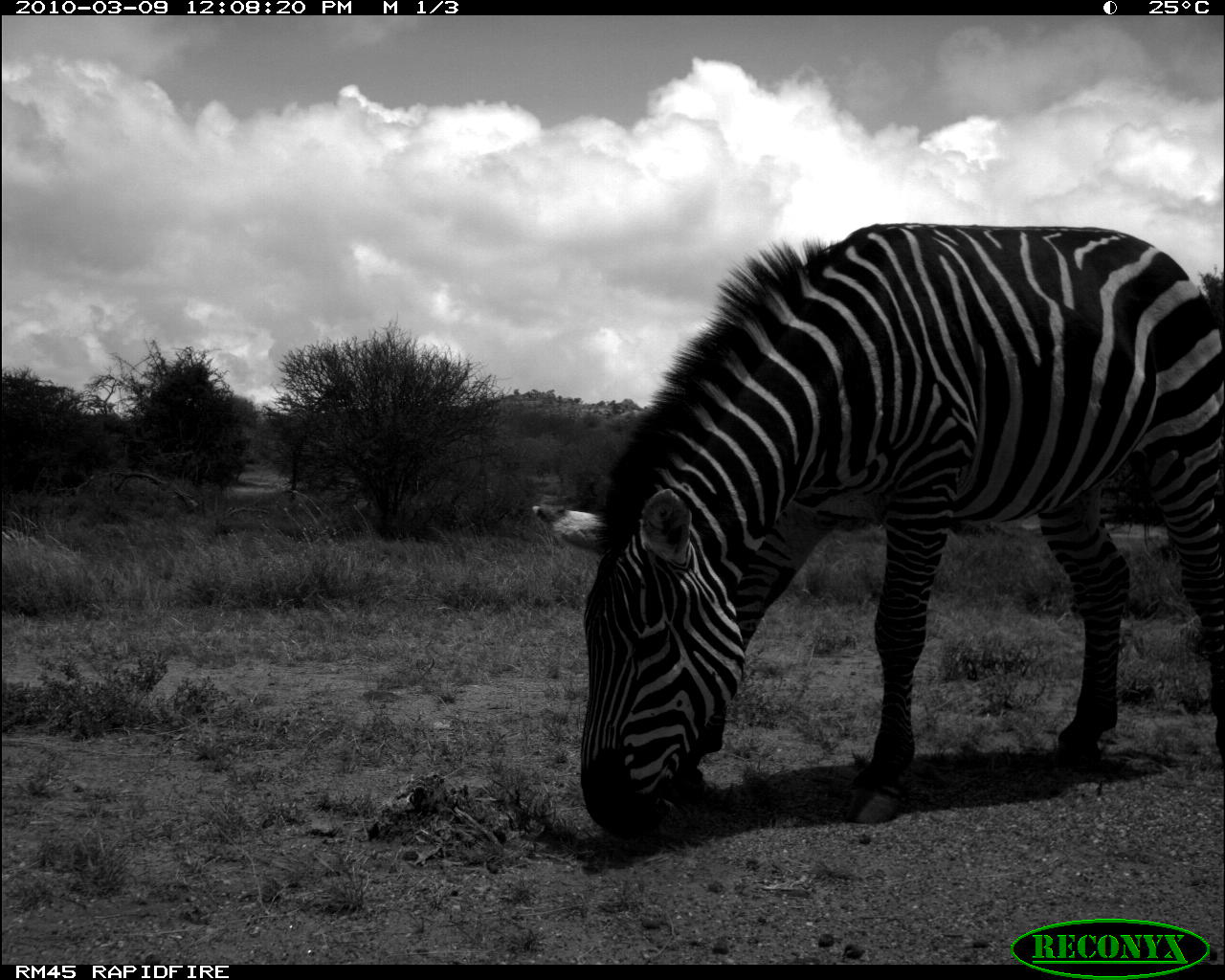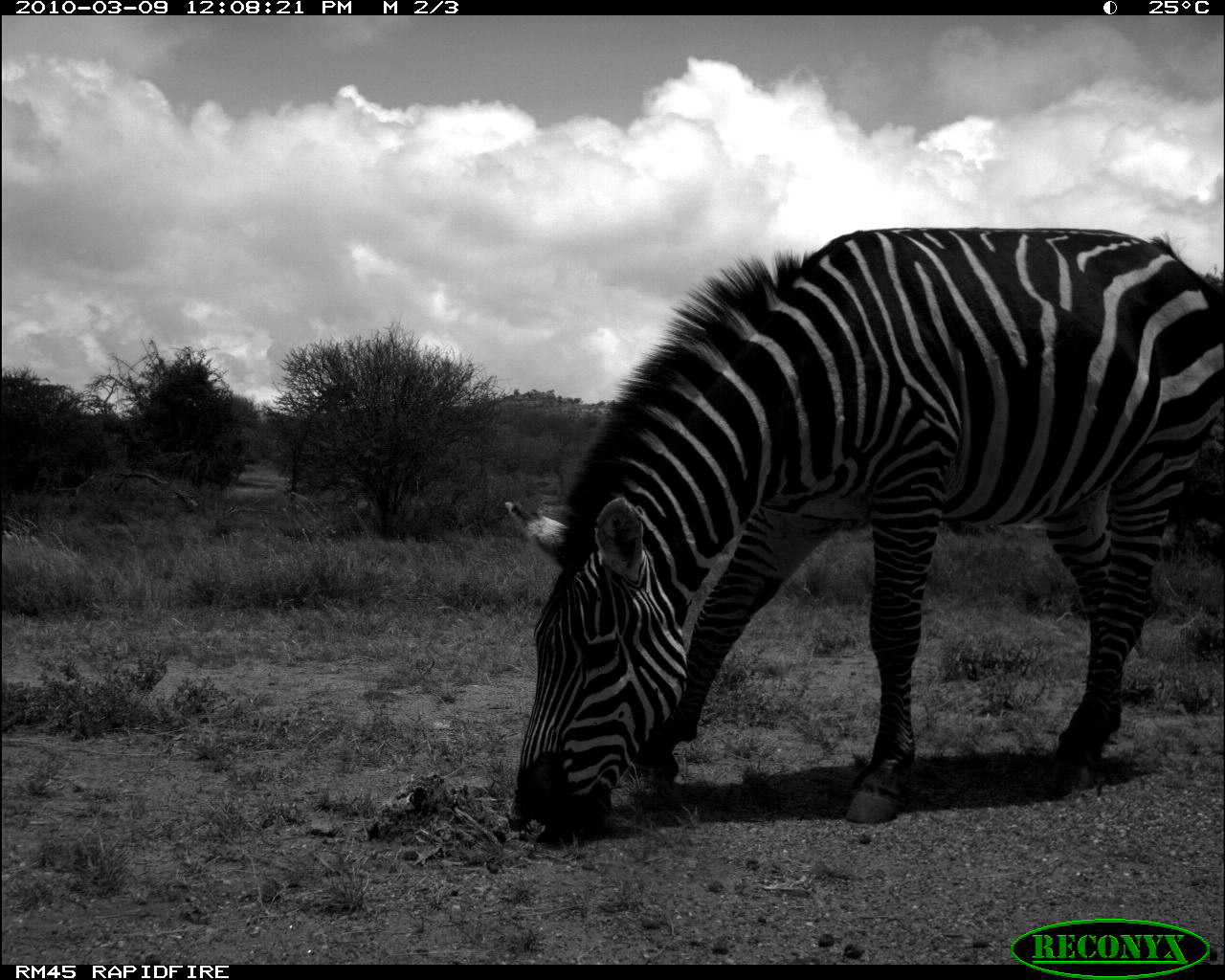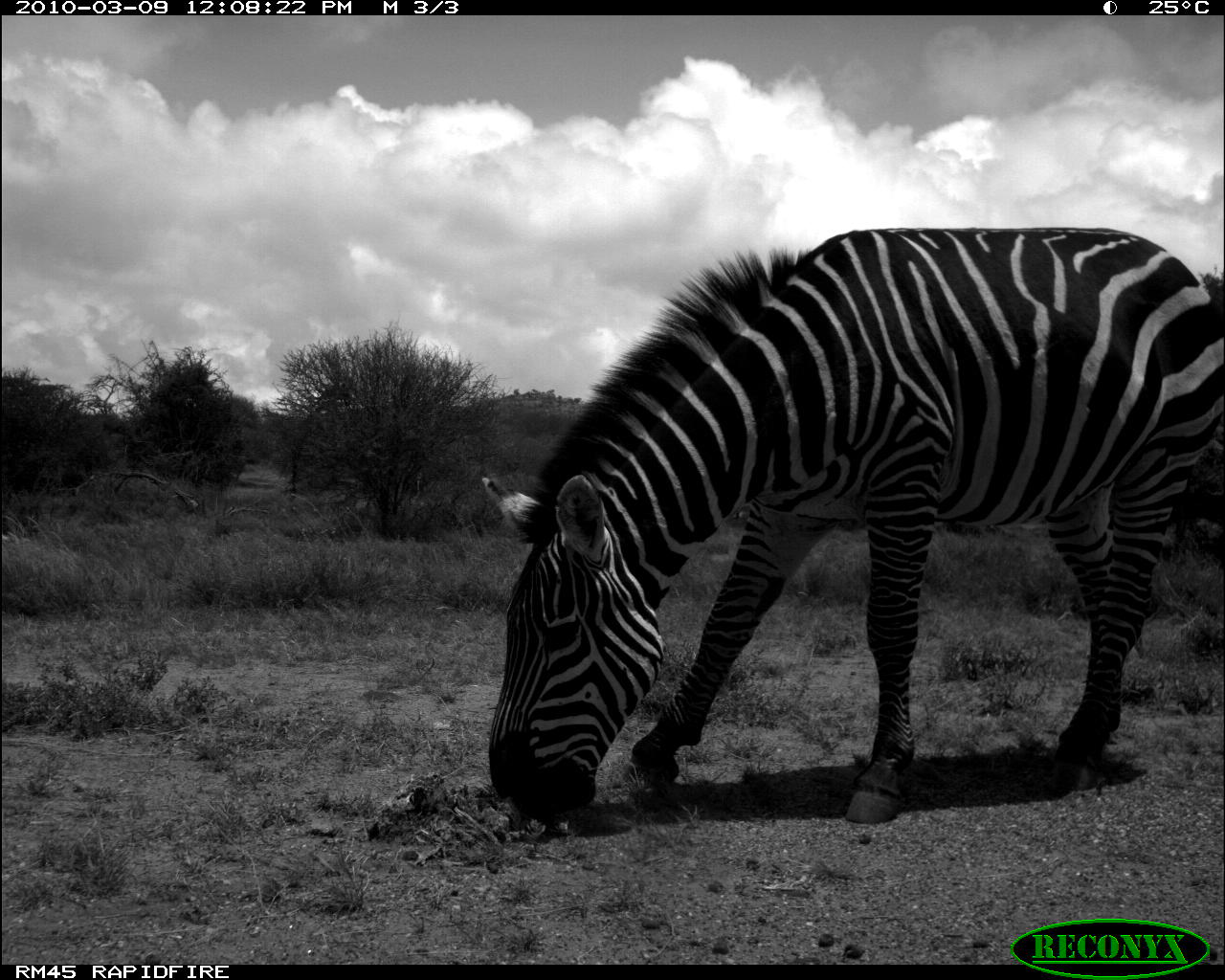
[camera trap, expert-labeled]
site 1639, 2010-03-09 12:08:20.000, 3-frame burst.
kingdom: Animalia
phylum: Chordata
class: Mammalia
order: Perissodactyla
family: Equidae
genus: Equus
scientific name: Equus quagga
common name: plains zebra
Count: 1.